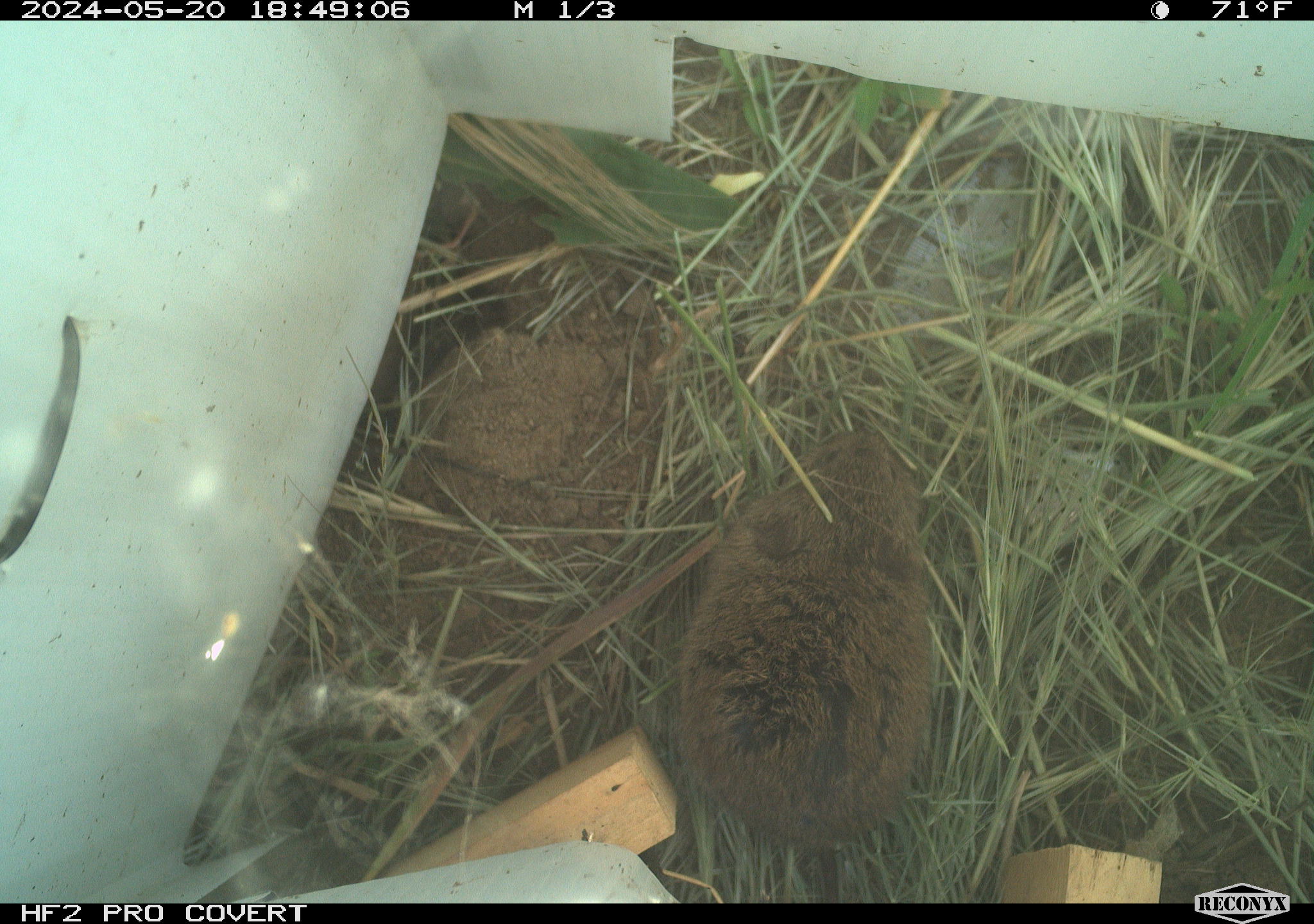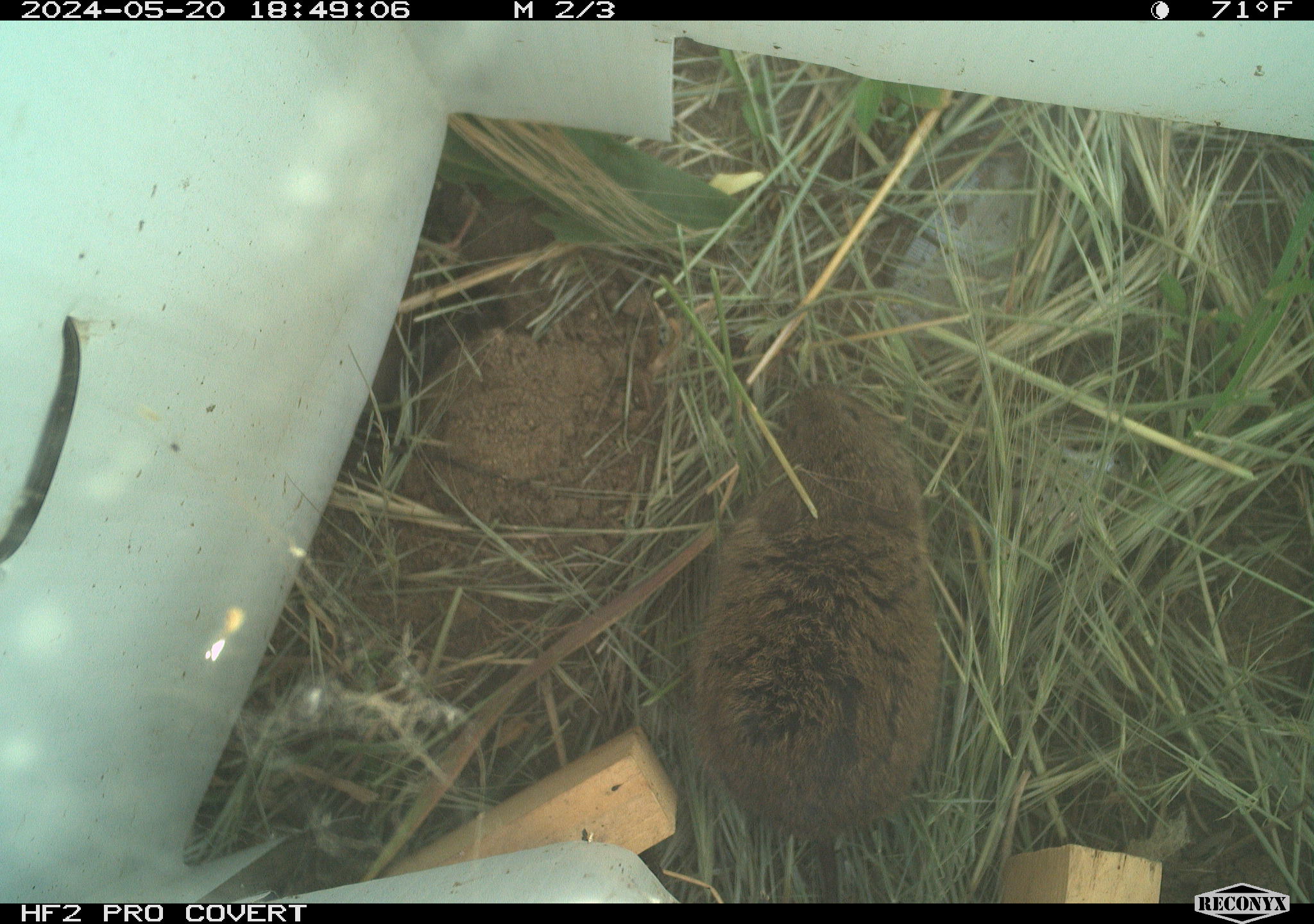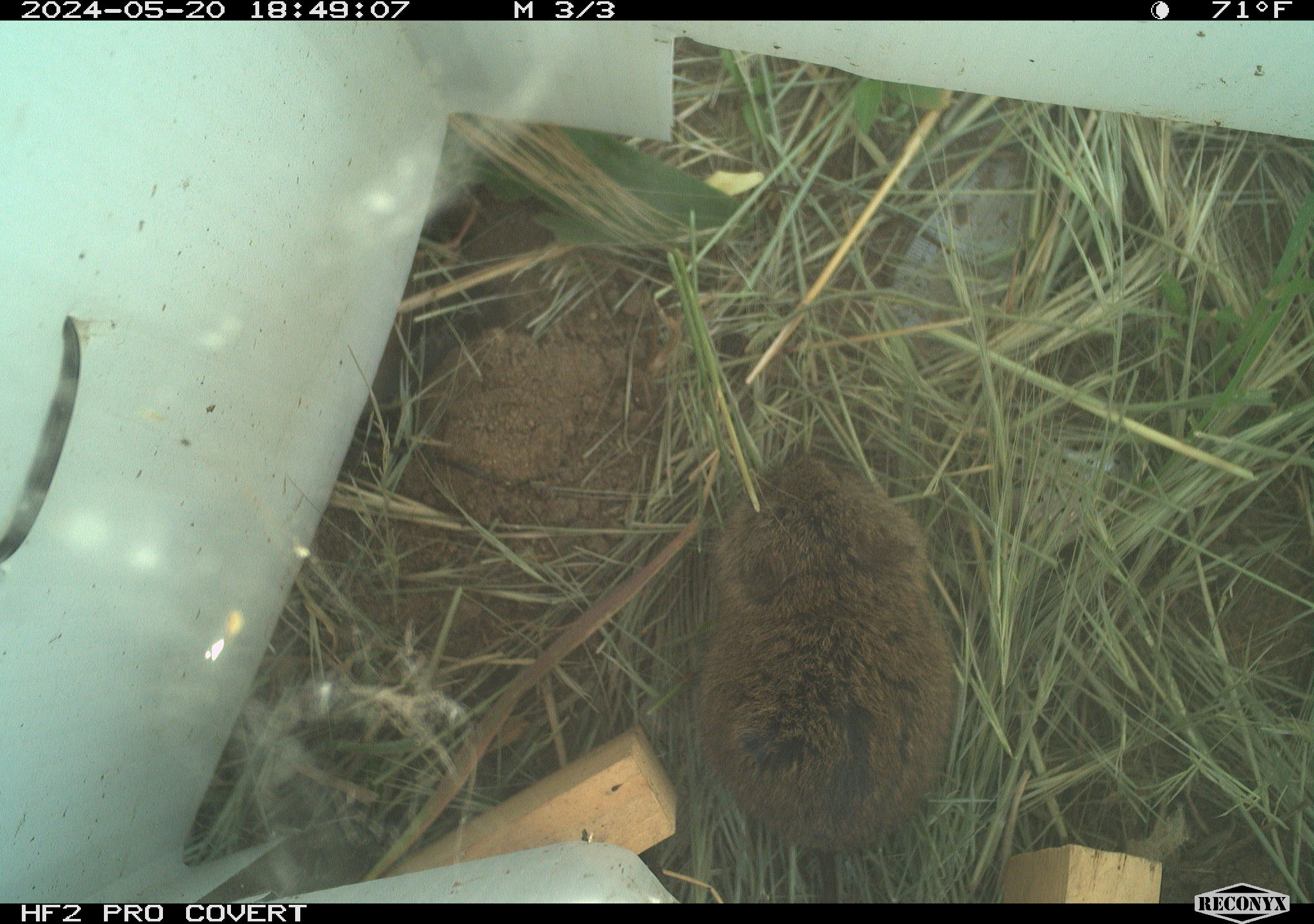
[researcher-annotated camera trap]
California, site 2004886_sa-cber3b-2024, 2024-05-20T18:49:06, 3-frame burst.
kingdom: Animalia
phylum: Chordata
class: Mammalia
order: Rodentia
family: Cricetidae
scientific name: Arvicolinae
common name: voles, lemmings, and muskrats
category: arvicolinae subfamily